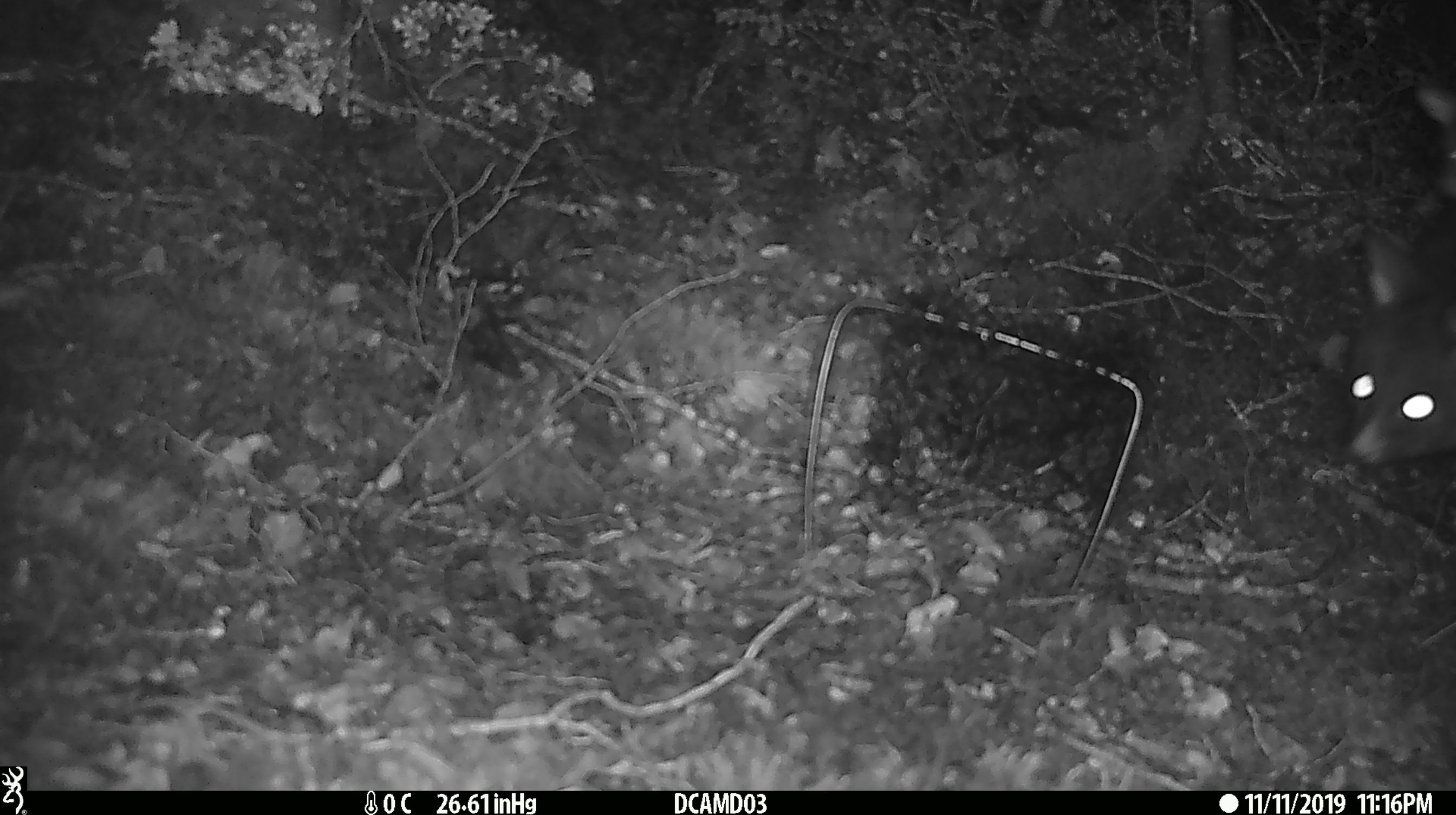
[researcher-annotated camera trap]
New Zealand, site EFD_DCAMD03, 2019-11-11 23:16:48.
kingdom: Animalia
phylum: Chordata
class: Mammalia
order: Diprotodontia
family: Phalangeridae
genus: Trichosurus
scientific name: Trichosurus vulpecula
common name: common brushtail possum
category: possum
Possum (common brushtail possum) (Trichosurus vulpecula).